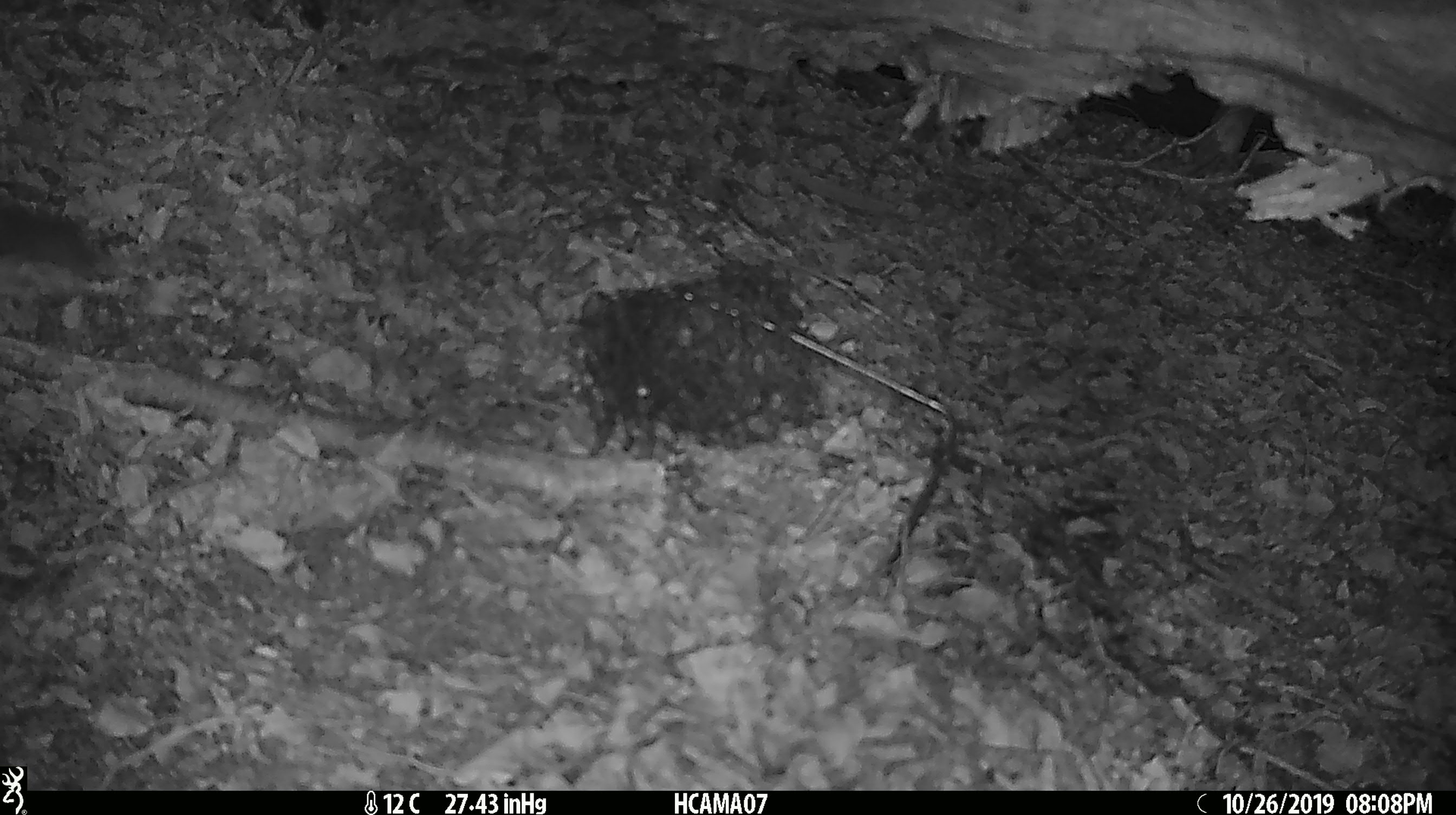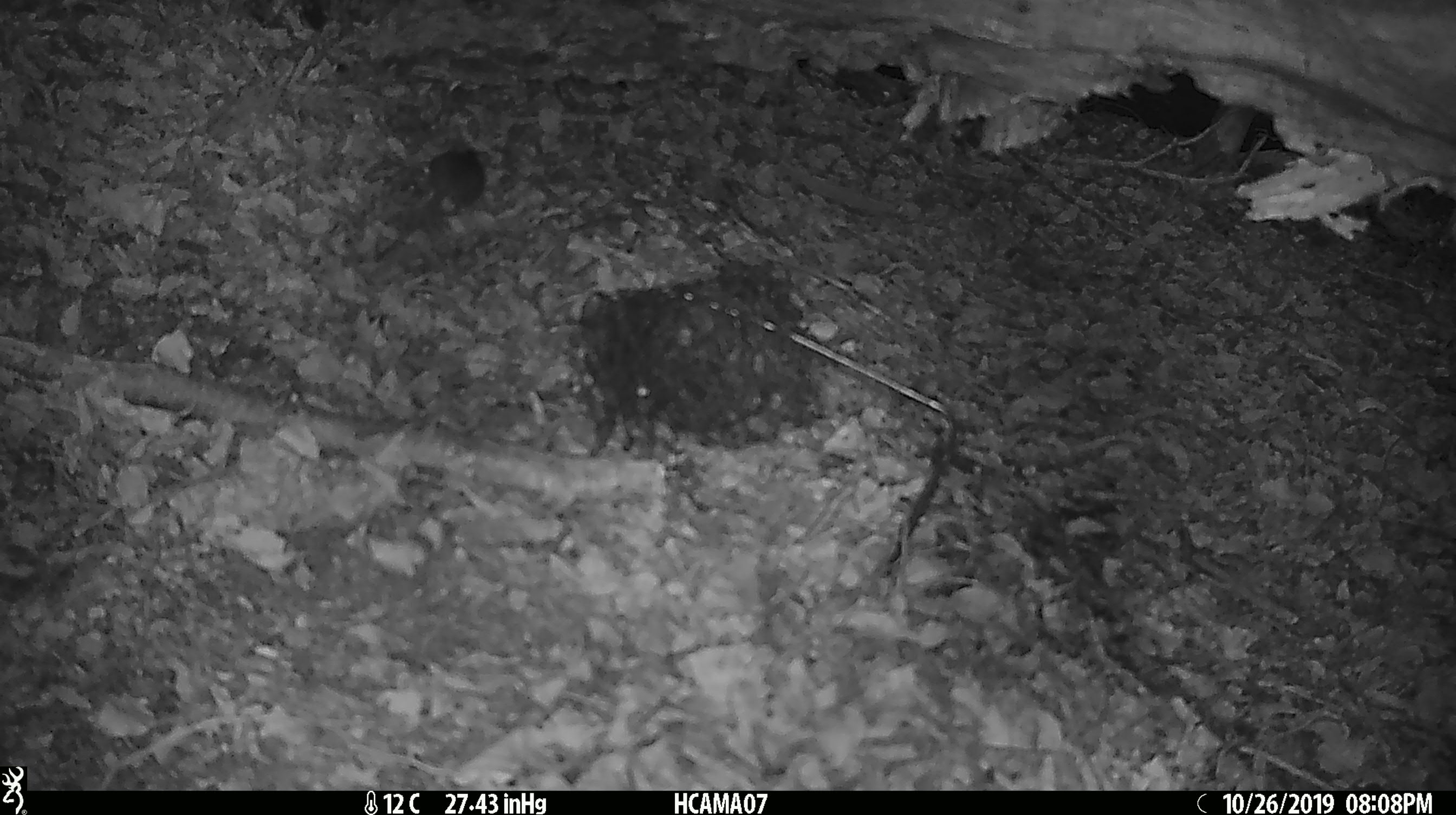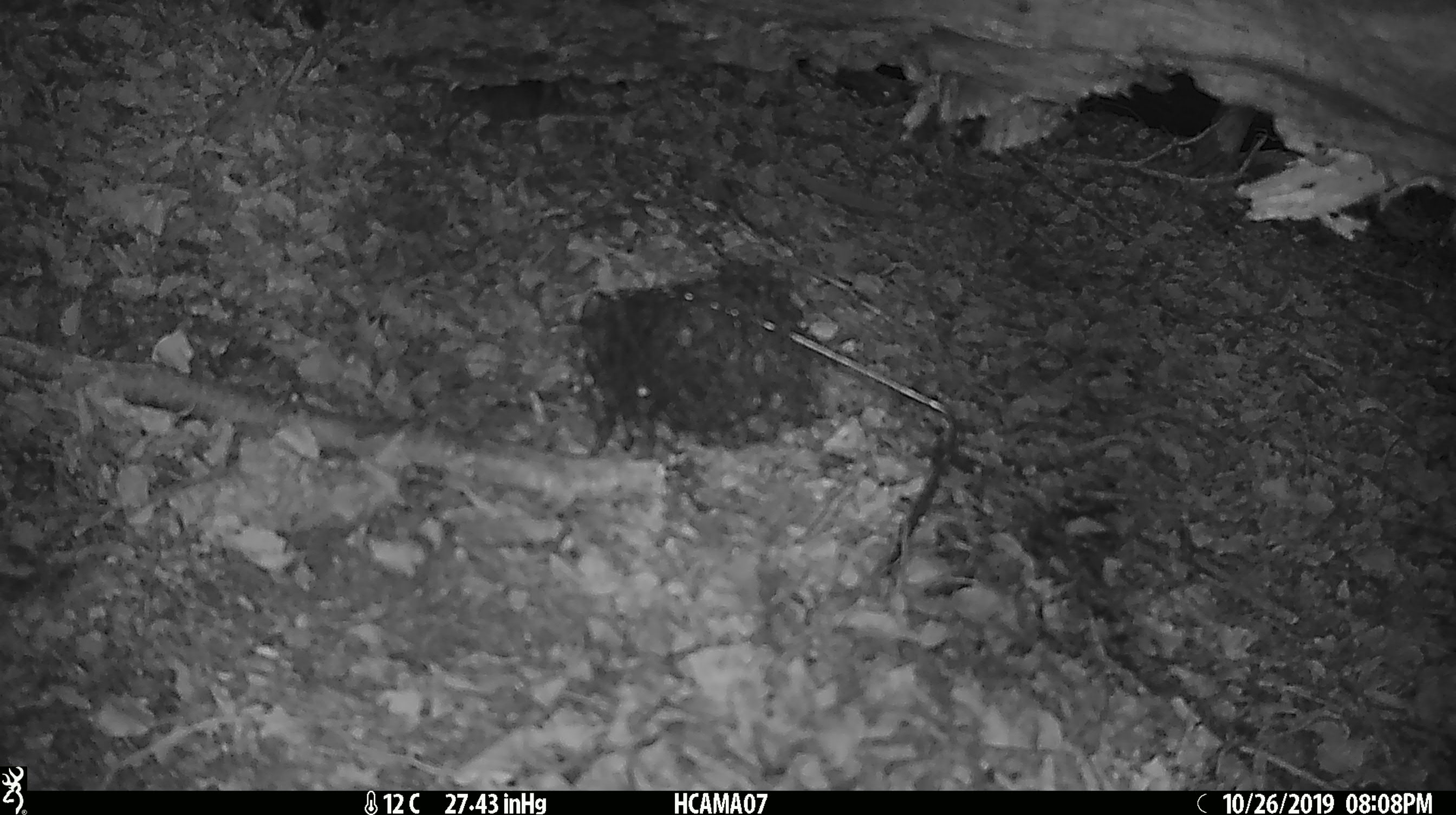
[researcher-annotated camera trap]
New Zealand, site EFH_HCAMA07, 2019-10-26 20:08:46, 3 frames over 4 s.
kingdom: Animalia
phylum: Chordata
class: Mammalia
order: Rodentia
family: Muridae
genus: Mus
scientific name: Mus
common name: mouse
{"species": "mouse (Mus)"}